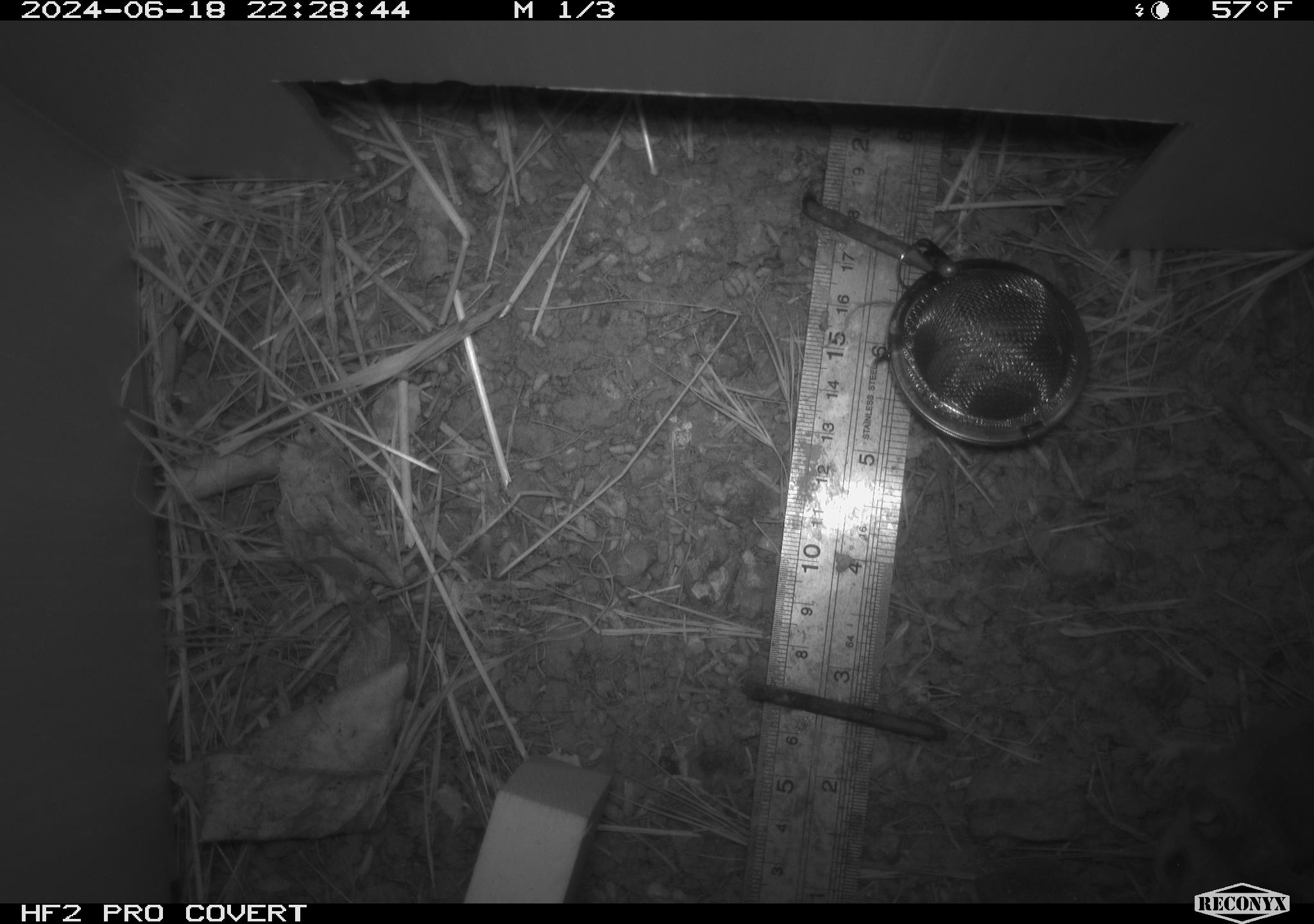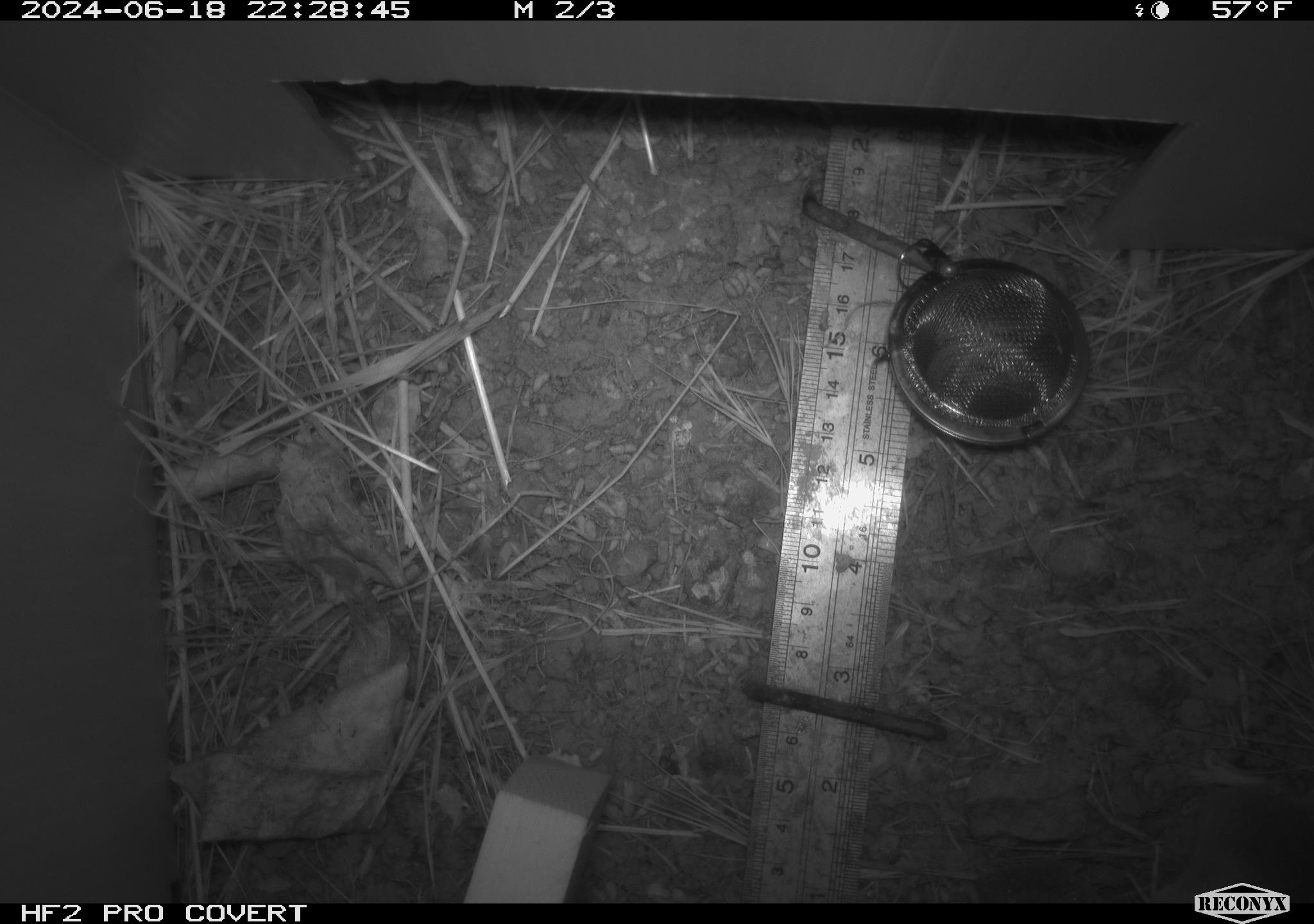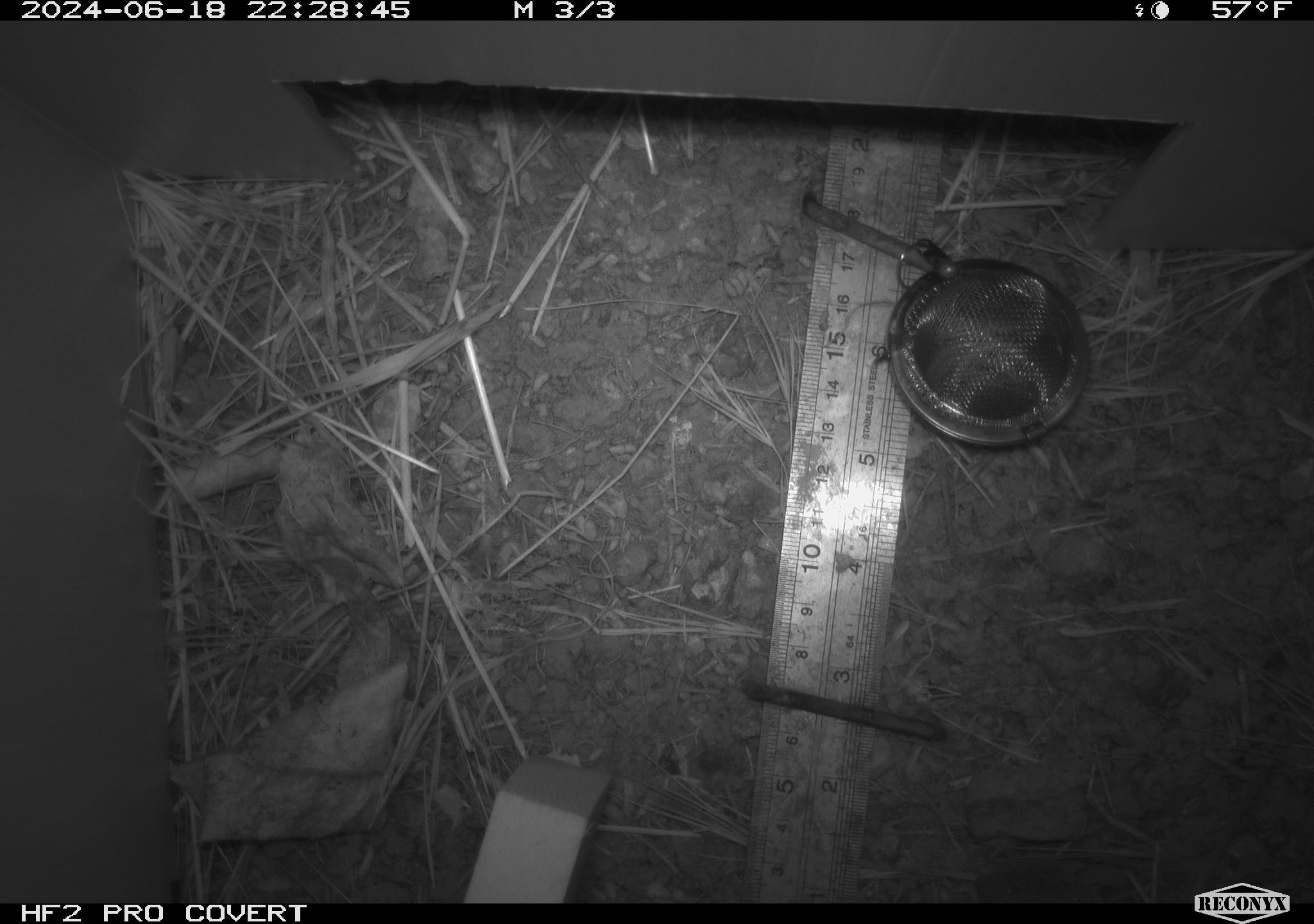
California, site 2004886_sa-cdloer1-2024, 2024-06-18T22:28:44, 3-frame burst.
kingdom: Animalia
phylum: Chordata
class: Mammalia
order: Rodentia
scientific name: Rodentia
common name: mouse species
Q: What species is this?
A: Mouse species (Rodentia).